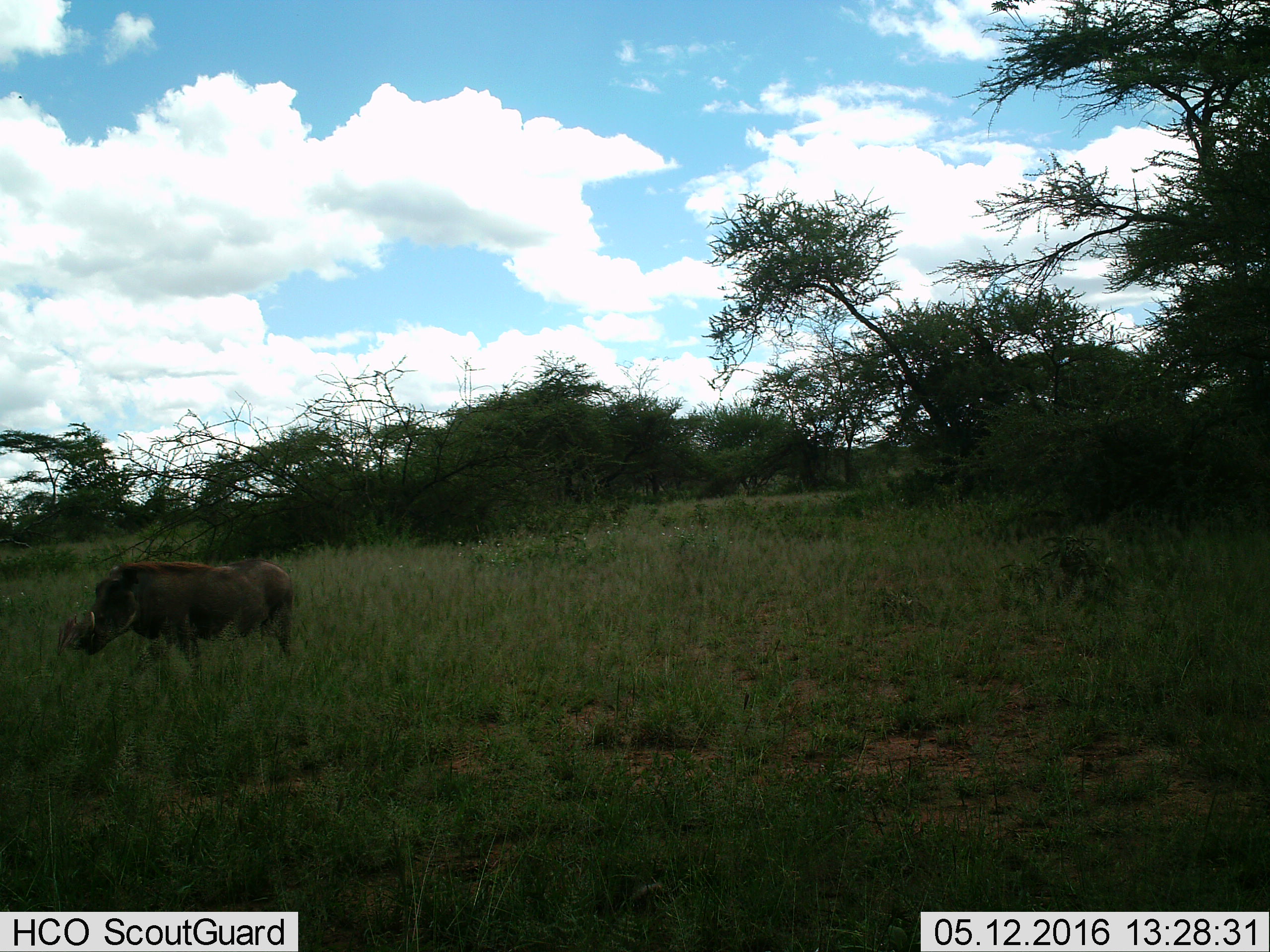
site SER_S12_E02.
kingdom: Animalia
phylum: Chordata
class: Mammalia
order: Artiodactyla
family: Suidae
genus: Phacochoerus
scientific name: Phacochoerus africanus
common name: warthog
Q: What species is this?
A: Warthog (Phacochoerus africanus).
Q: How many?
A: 1.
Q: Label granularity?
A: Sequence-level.